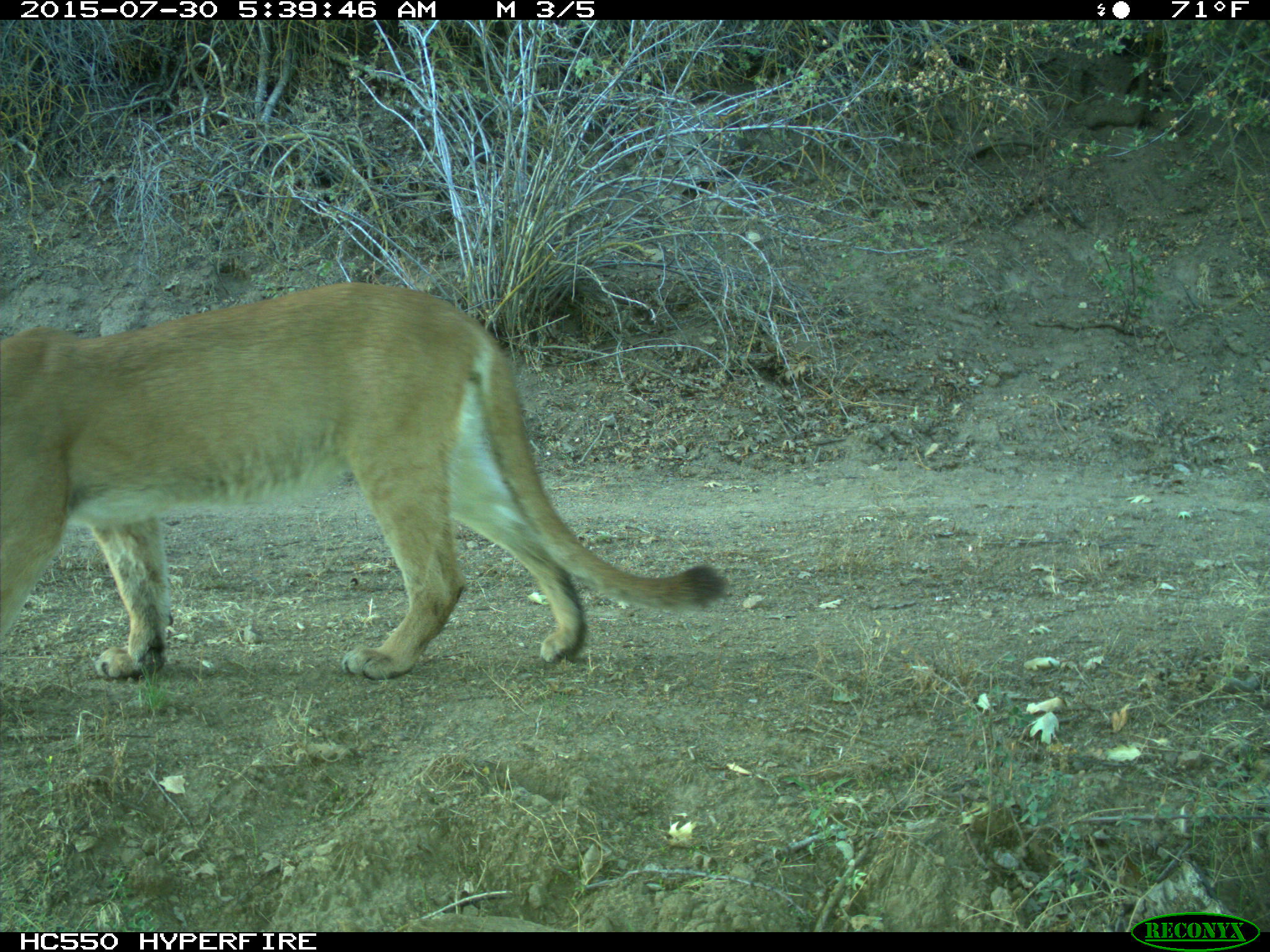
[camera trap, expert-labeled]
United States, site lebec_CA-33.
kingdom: Animalia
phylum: Chordata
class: Mammalia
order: Carnivora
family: Felidae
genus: Puma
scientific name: Puma concolor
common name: mountain lion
Puma concolor (mountain lion).